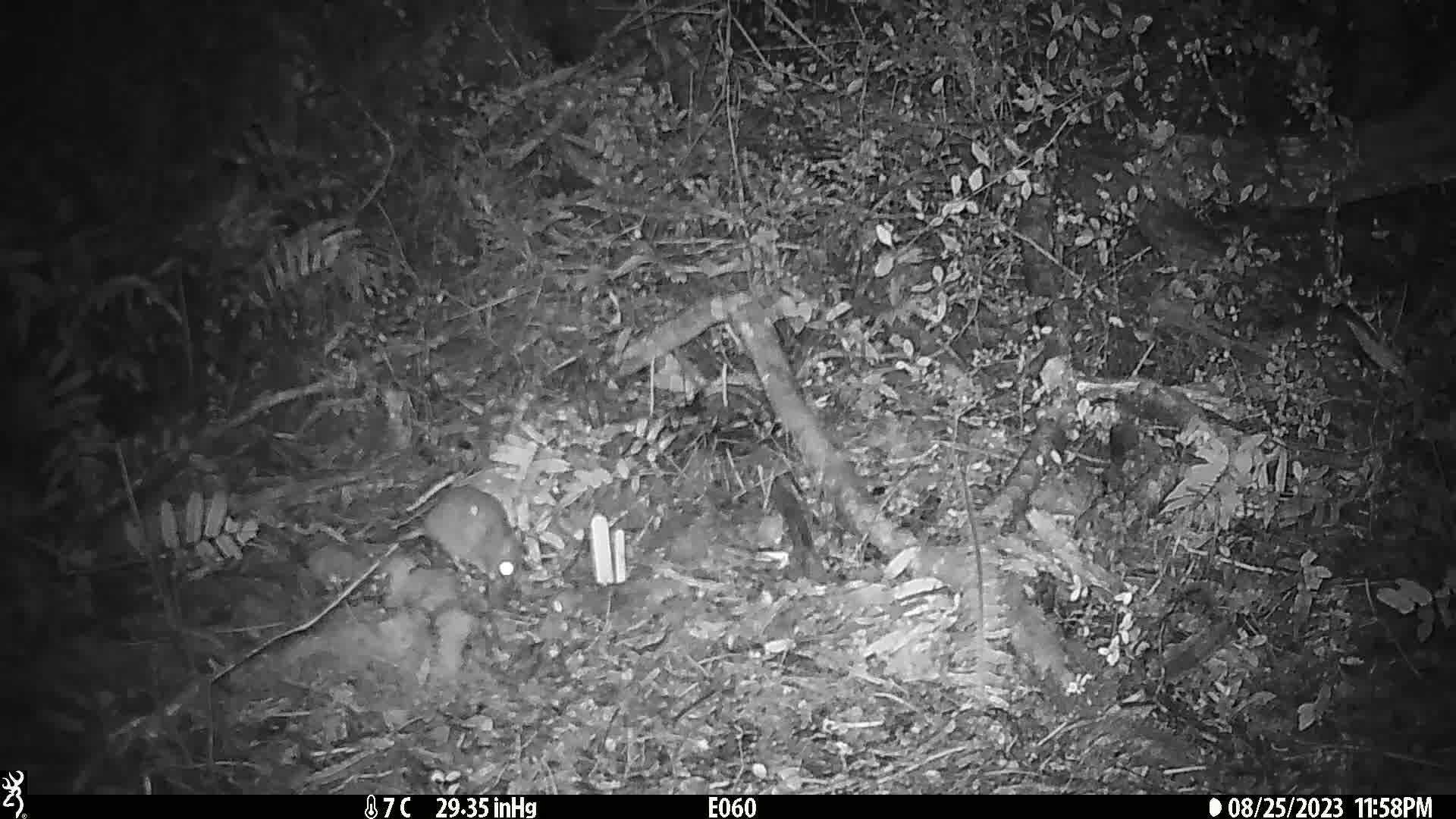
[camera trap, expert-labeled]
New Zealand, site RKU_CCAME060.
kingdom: Animalia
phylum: Chordata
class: Mammalia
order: Rodentia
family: Muridae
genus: Rattus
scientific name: Rattus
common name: rat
Rat (Rattus).